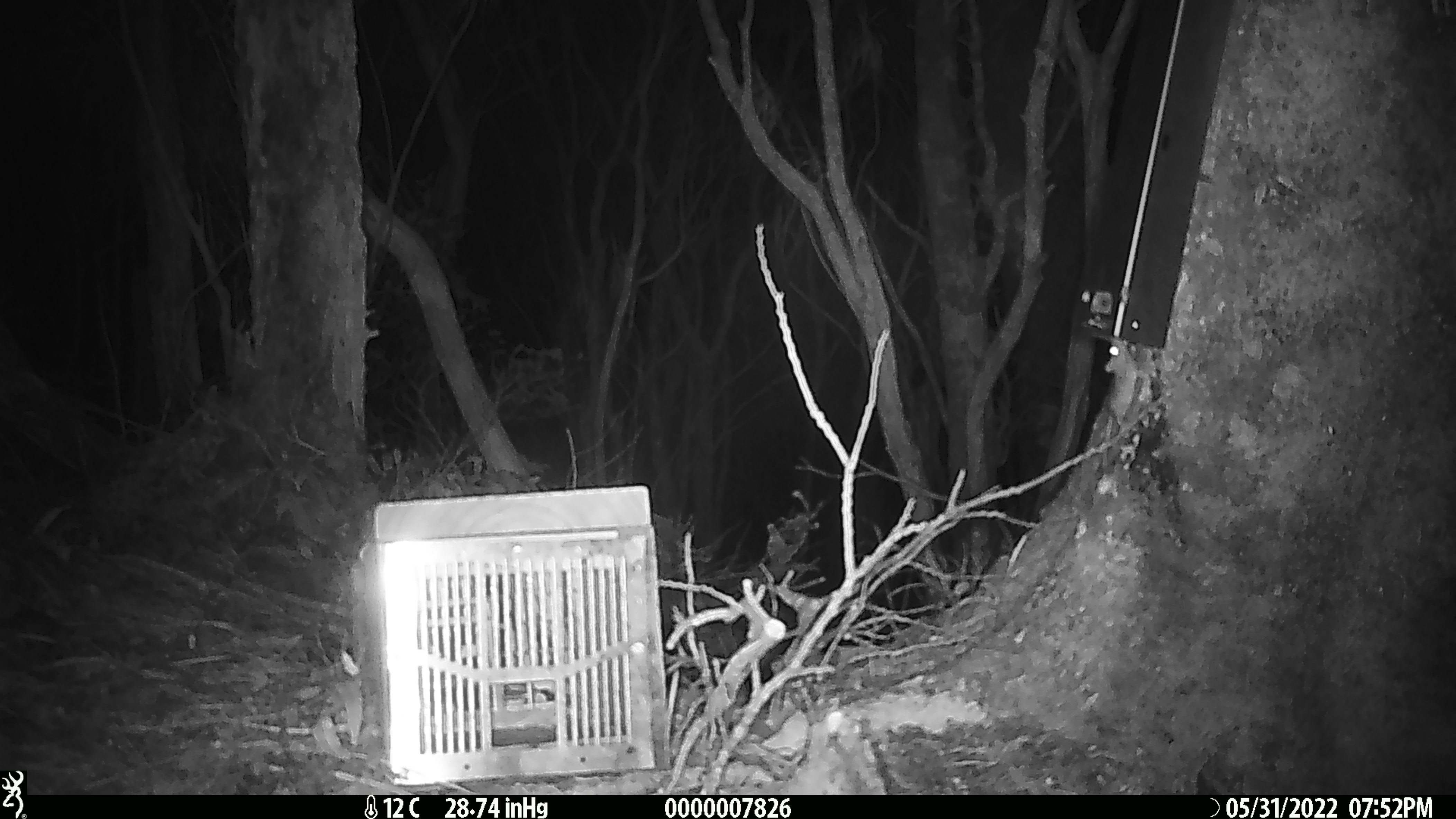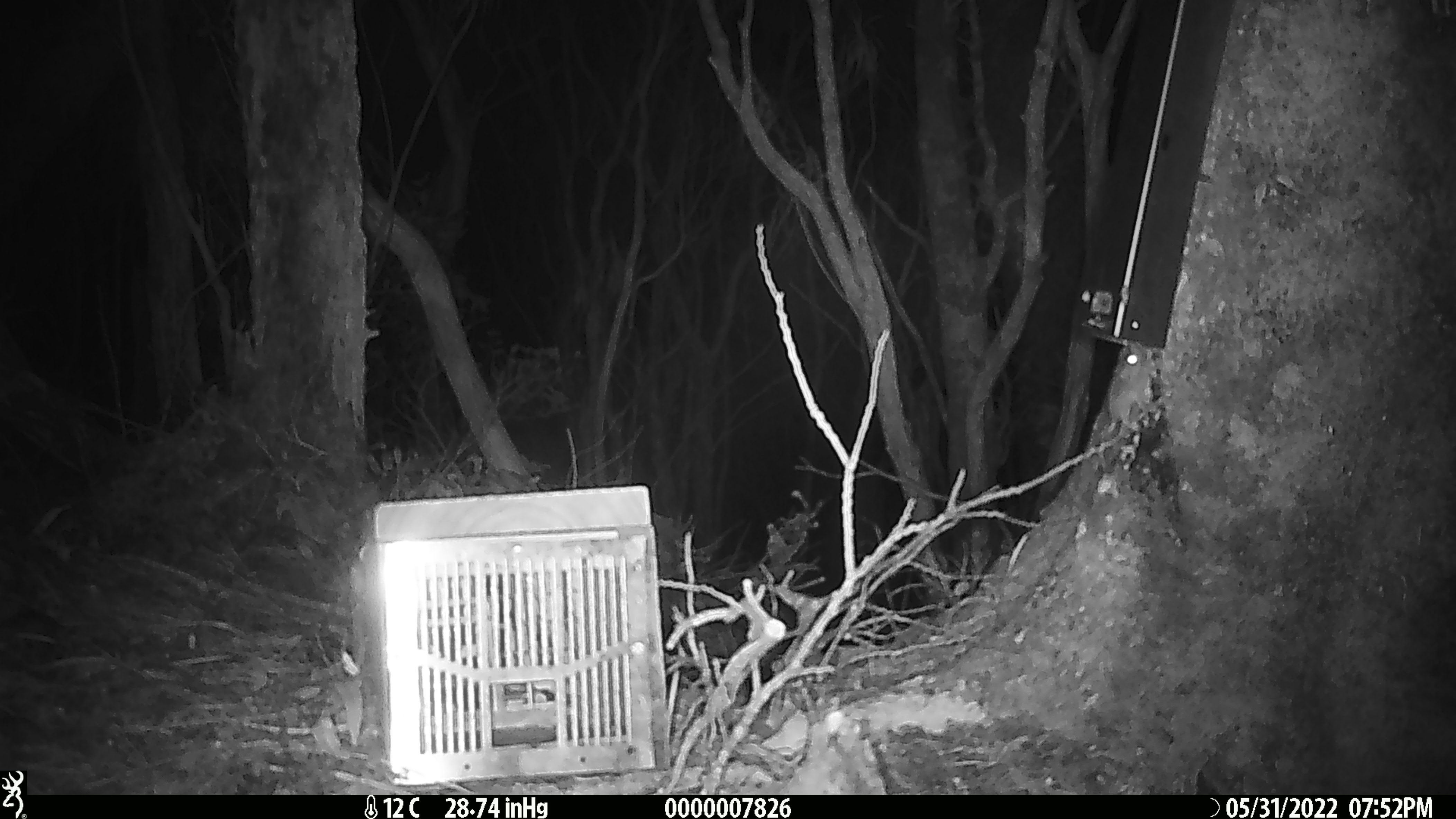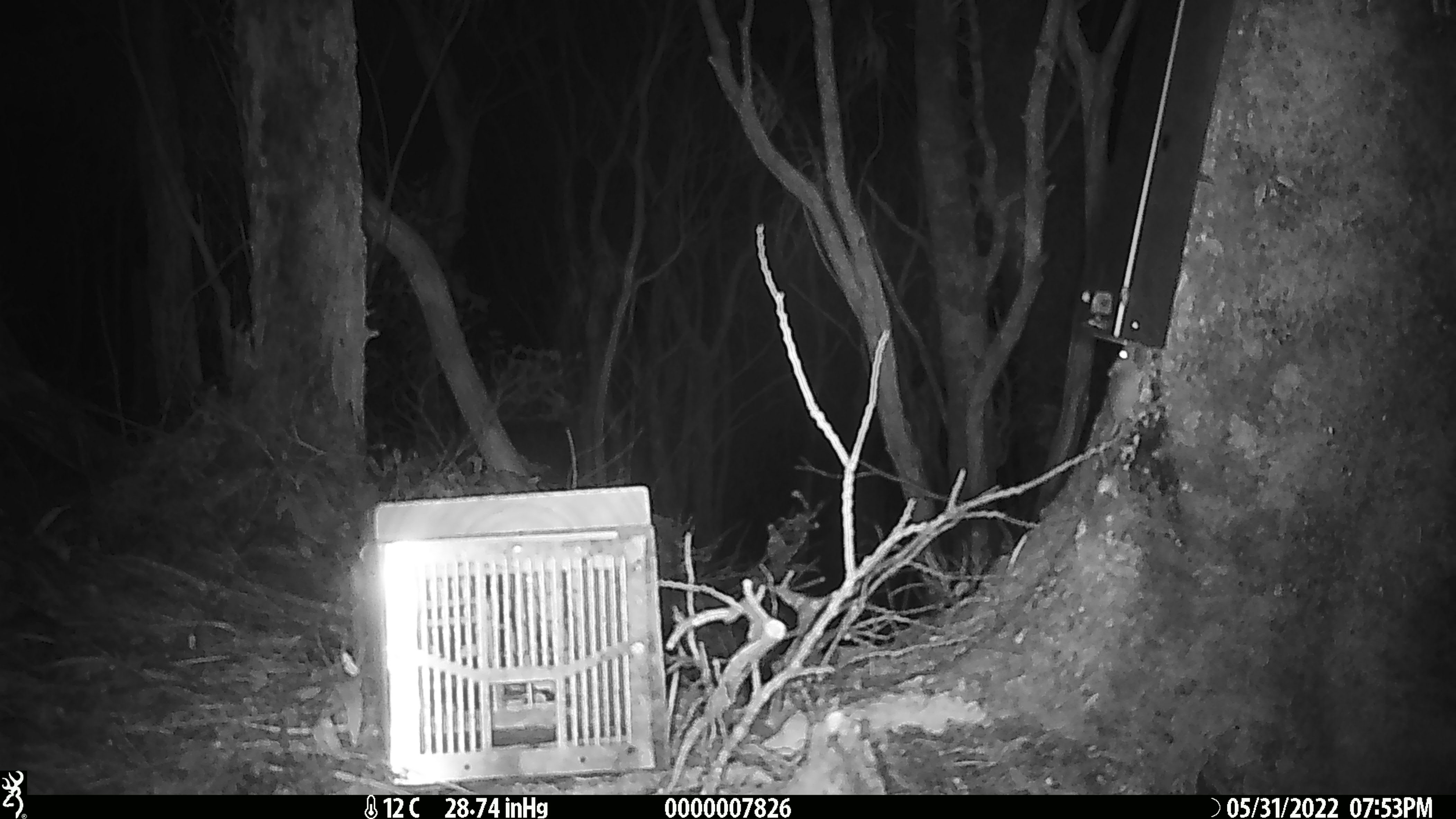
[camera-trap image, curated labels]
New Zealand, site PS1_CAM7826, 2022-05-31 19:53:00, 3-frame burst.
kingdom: Animalia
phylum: Chordata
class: Mammalia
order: Rodentia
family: Muridae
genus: Mus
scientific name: Mus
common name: mouse